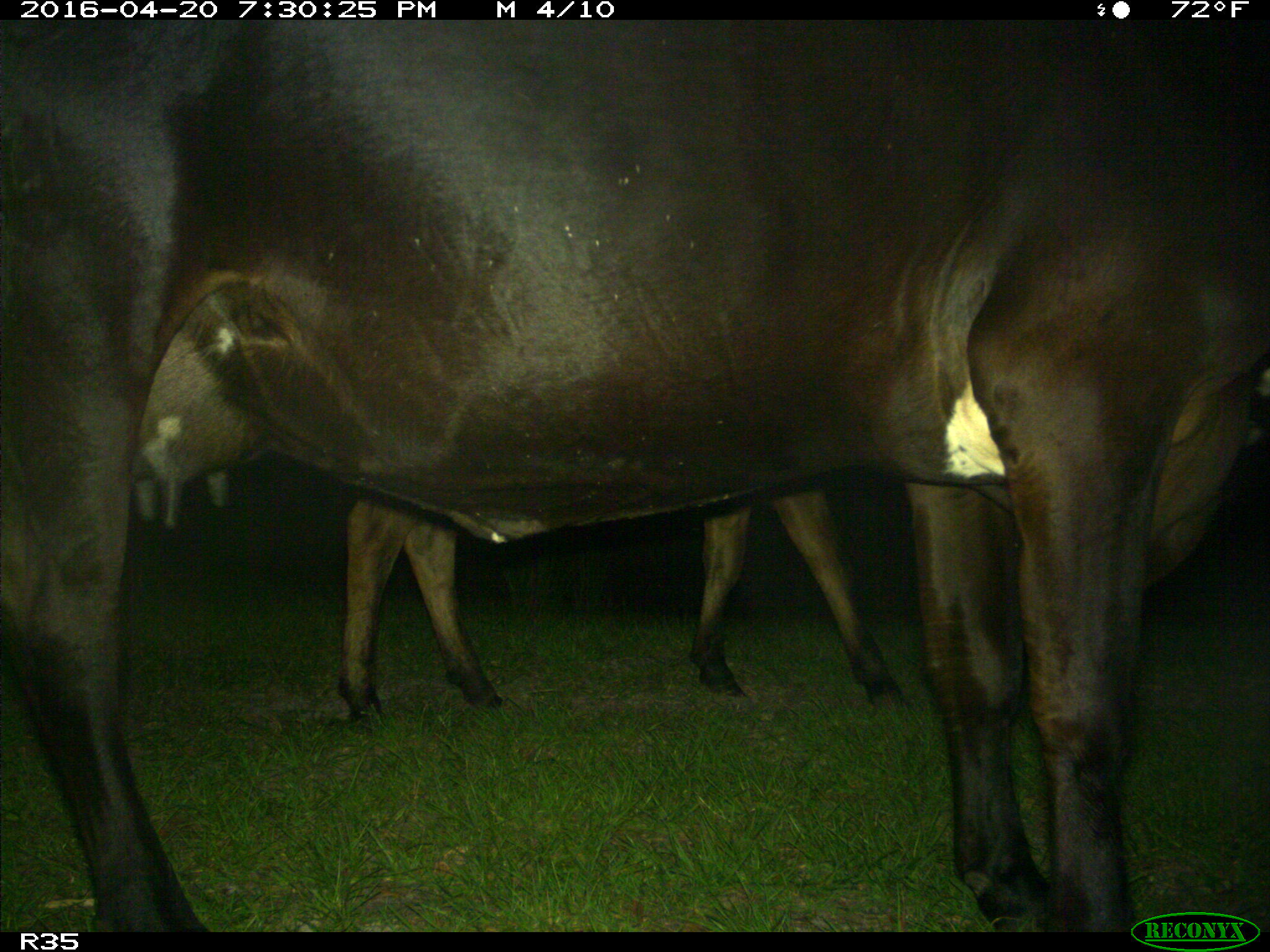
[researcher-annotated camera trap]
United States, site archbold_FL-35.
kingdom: Animalia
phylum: Chordata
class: Mammalia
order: Artiodactyla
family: Bovidae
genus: Bos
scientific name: Bos taurus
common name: domestic cow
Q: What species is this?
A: Bos taurus (domestic cow).